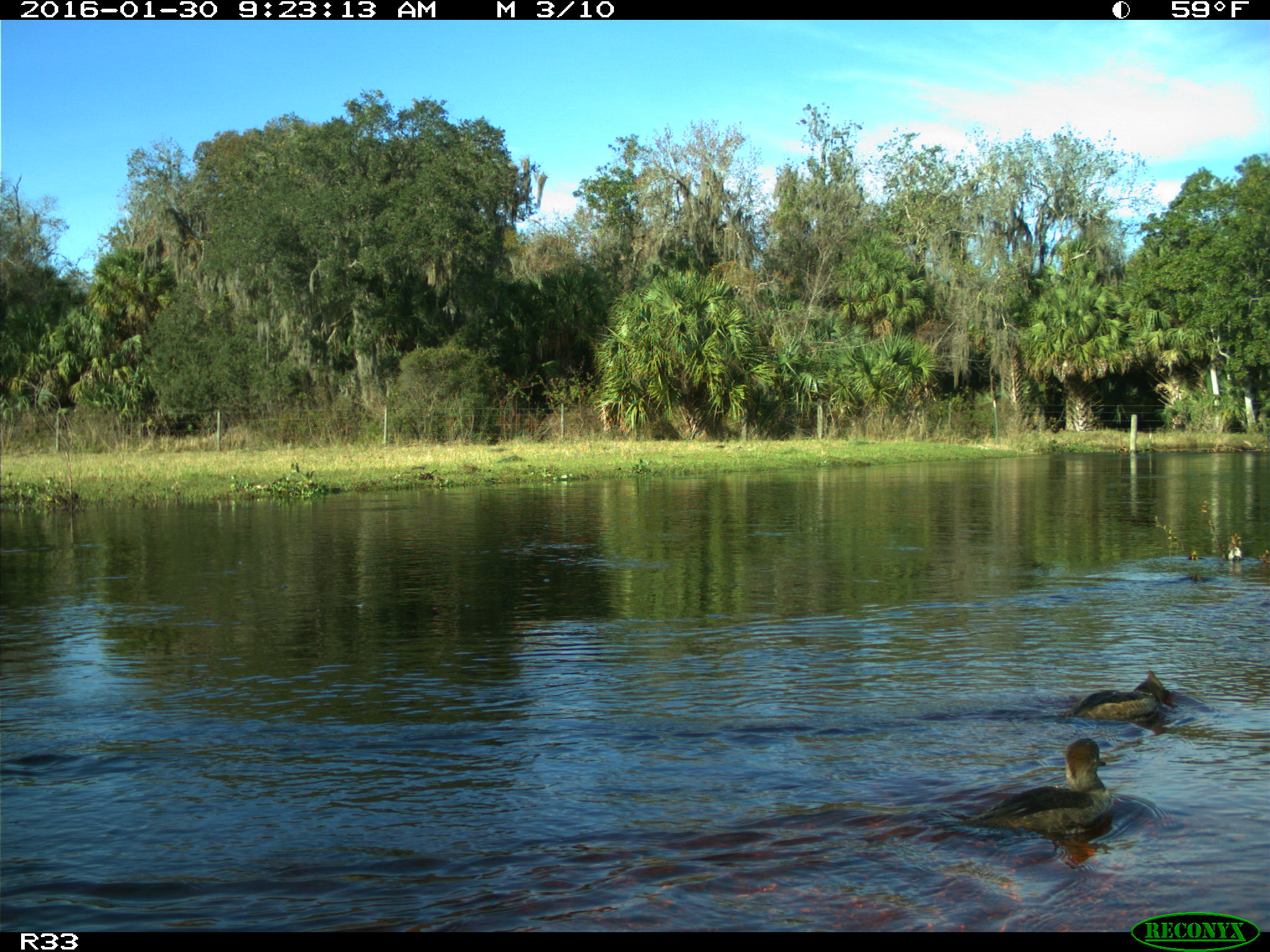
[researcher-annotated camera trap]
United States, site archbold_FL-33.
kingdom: Animalia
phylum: Chordata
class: Aves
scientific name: Aves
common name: birds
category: unidentified bird